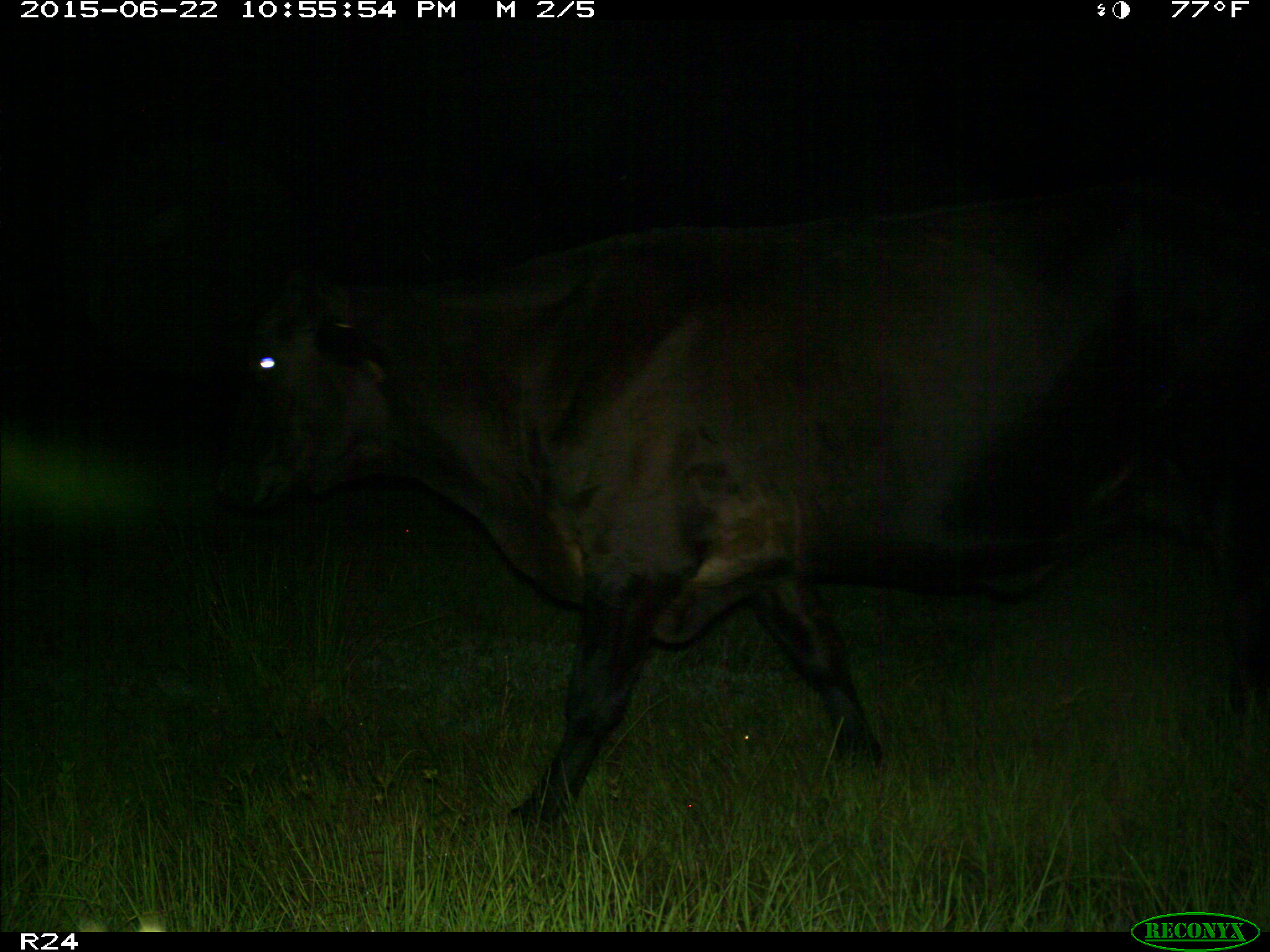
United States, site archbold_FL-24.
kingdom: Animalia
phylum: Chordata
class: Mammalia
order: Artiodactyla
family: Bovidae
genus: Bos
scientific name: Bos taurus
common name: domestic cow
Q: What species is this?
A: Bos taurus (domestic cow).